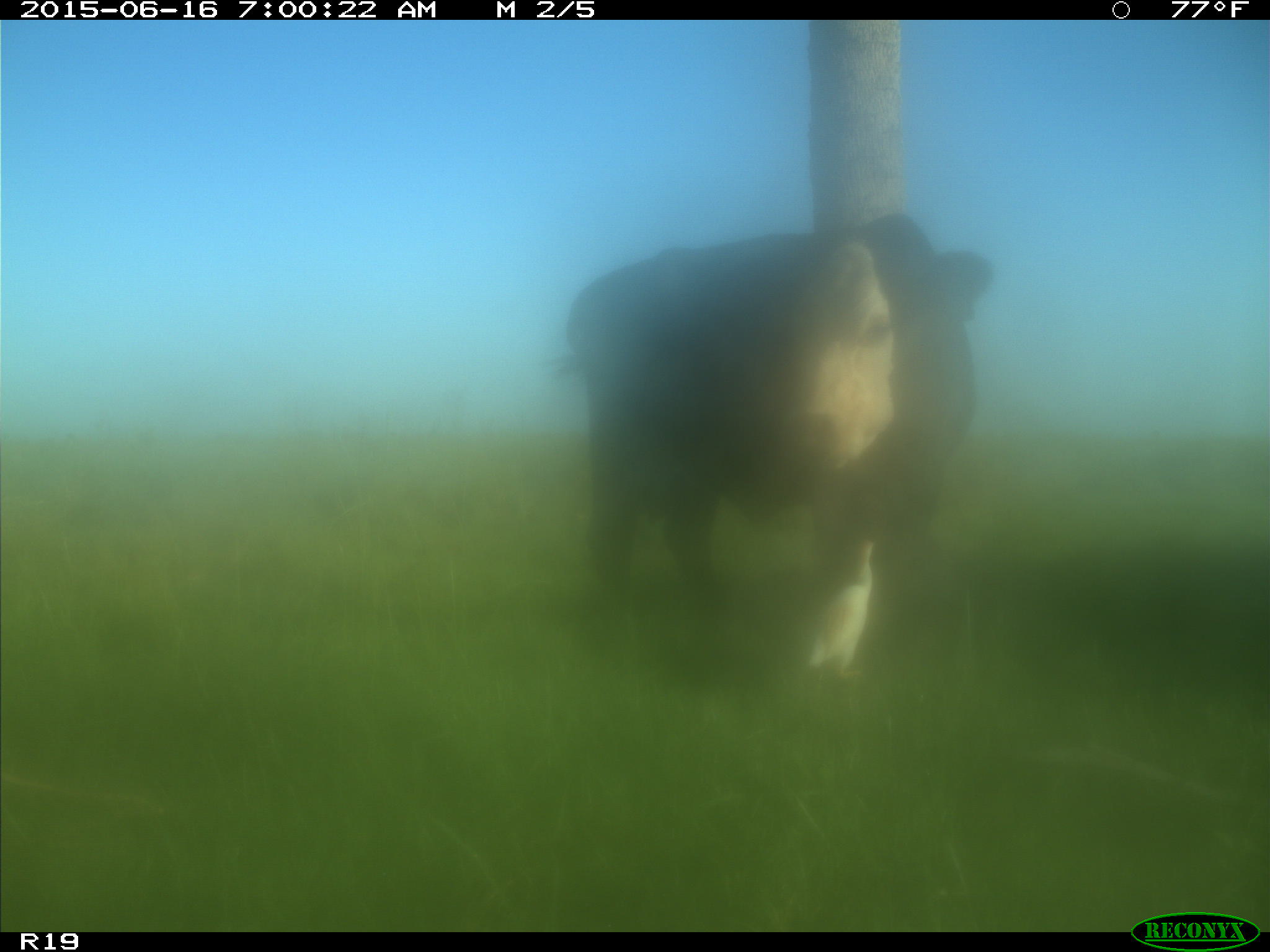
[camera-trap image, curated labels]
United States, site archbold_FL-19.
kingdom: Animalia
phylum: Chordata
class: Mammalia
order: Artiodactyla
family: Bovidae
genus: Bos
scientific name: Bos taurus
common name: domestic cow